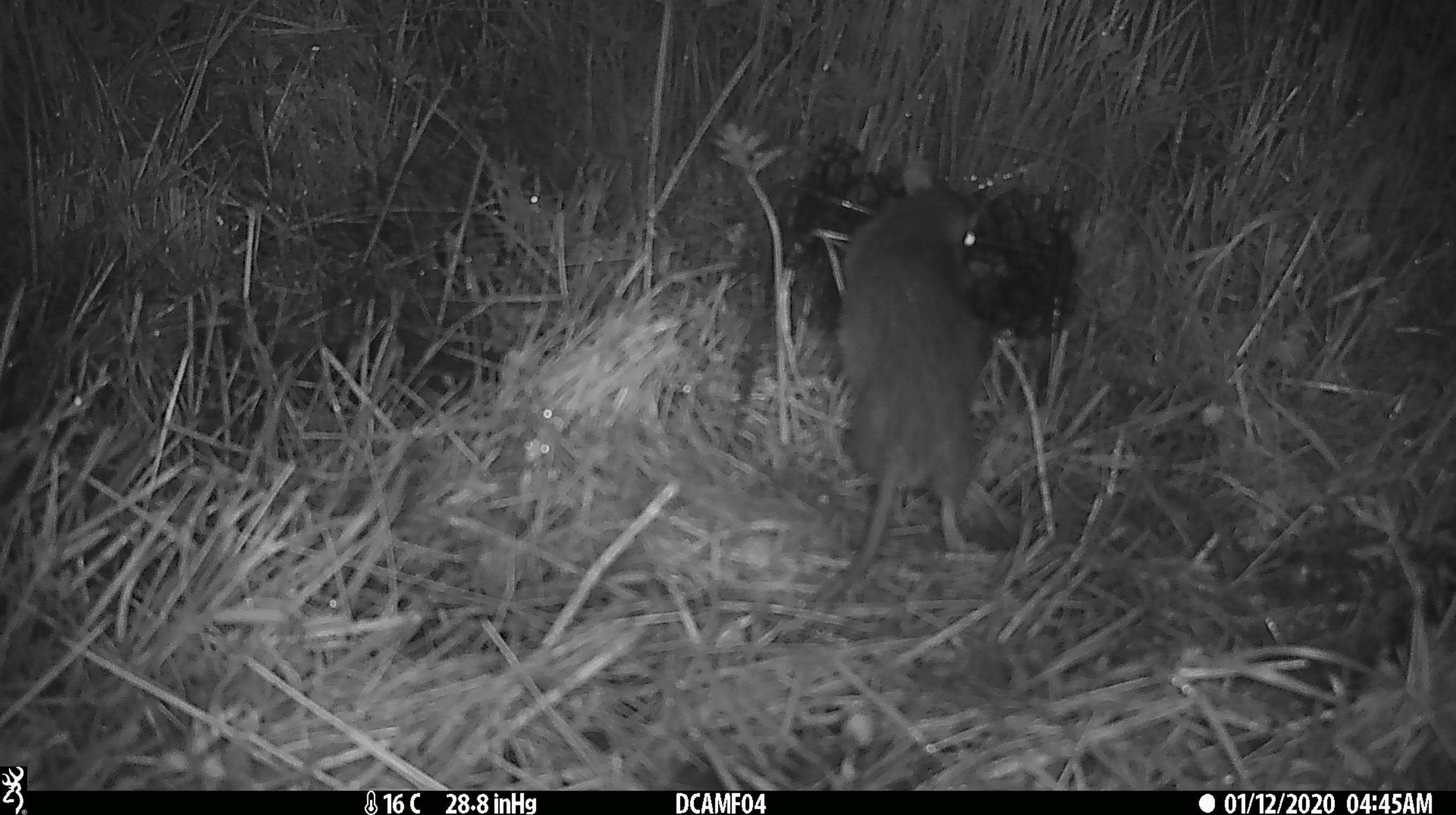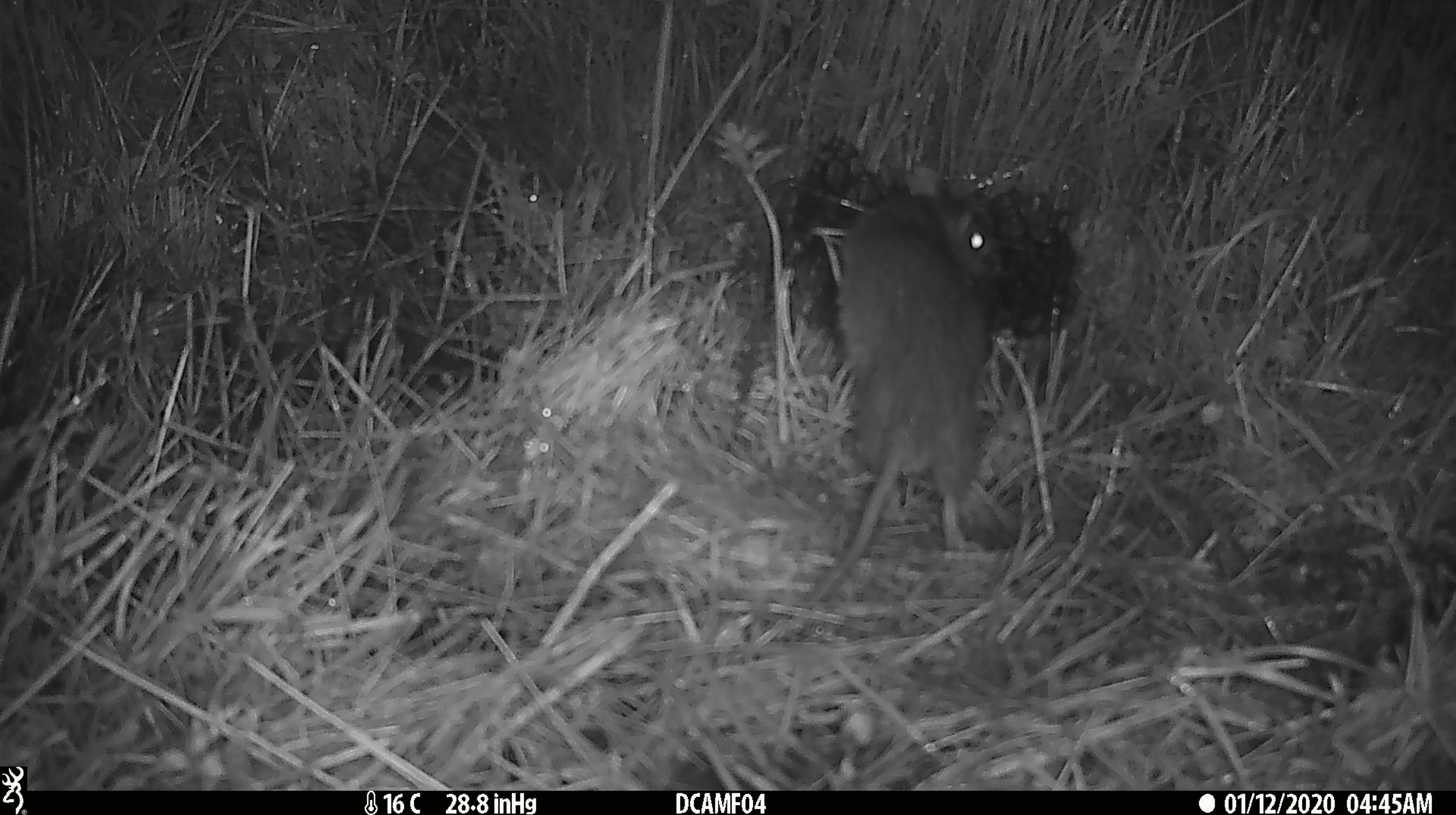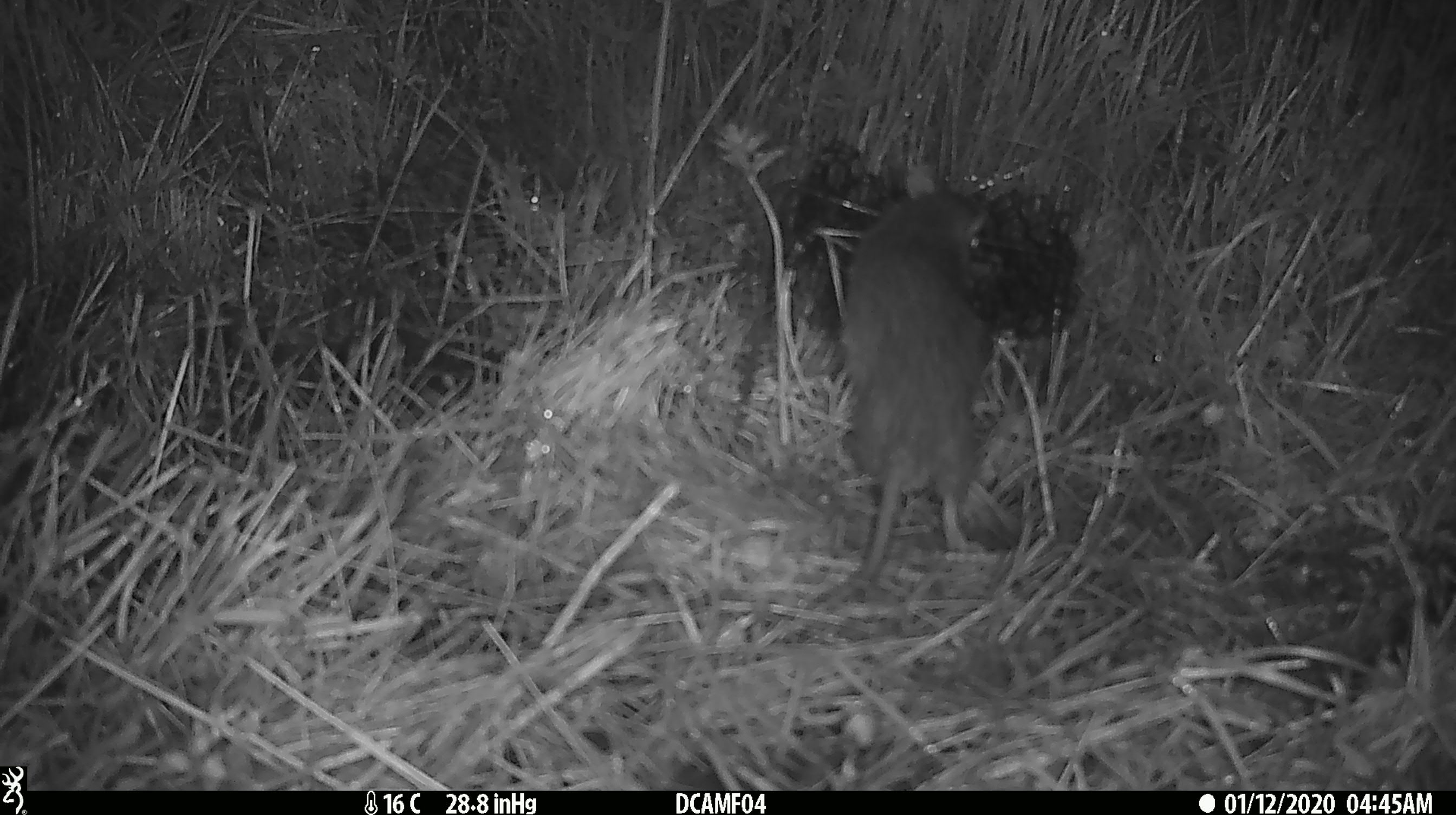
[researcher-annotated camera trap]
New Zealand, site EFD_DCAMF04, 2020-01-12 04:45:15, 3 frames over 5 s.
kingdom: Animalia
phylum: Chordata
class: Mammalia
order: Rodentia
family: Muridae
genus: Rattus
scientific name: Rattus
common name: rat